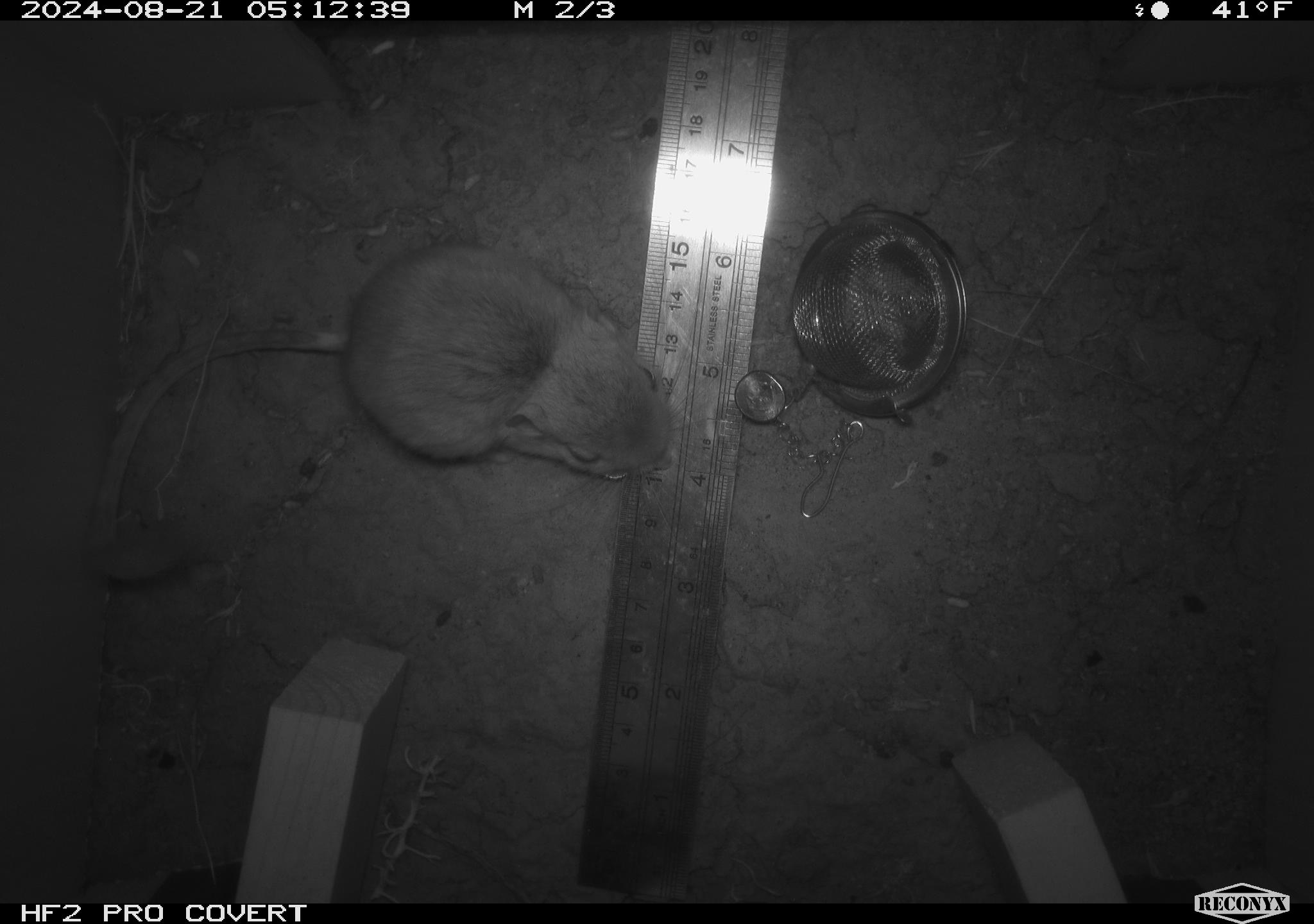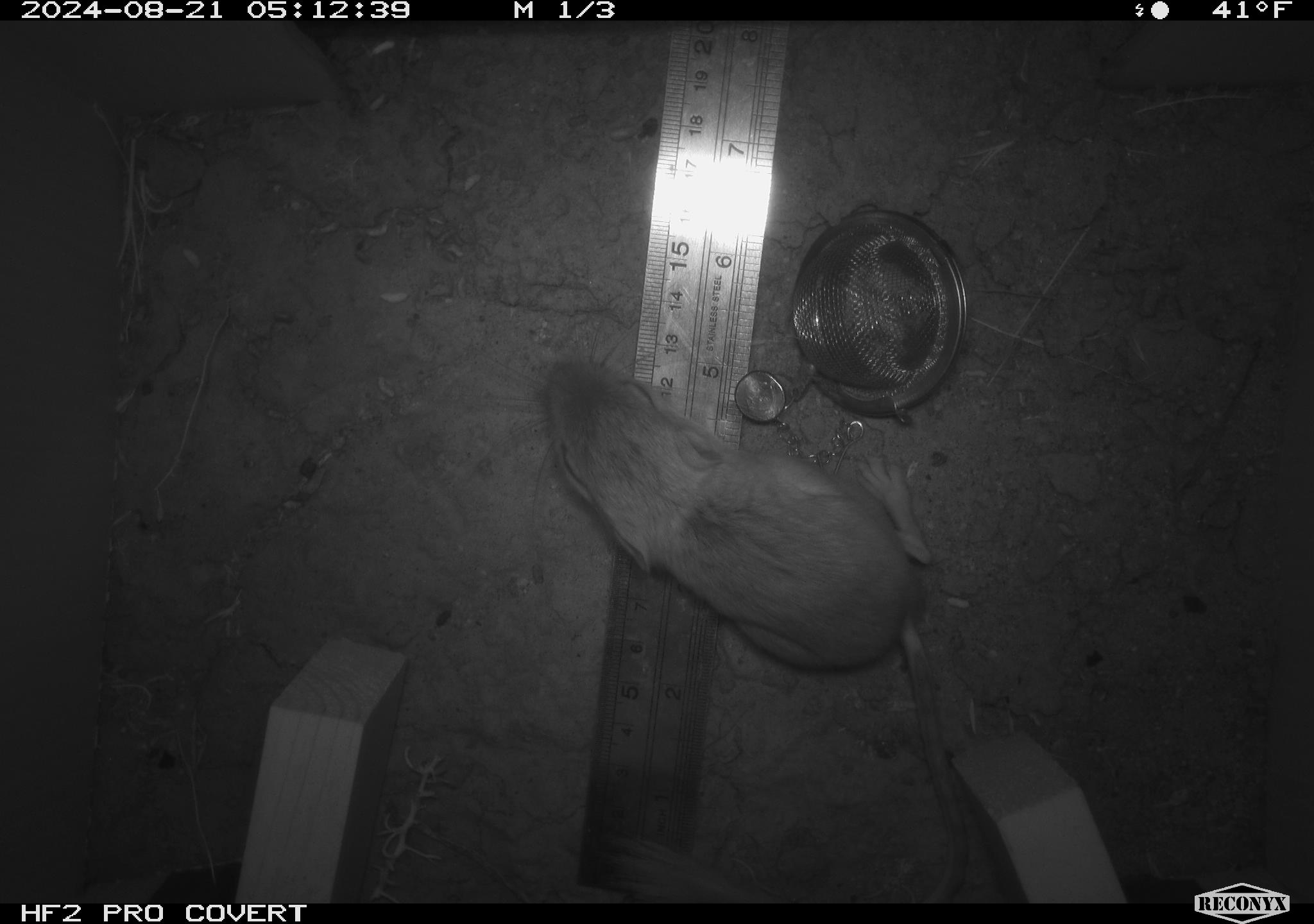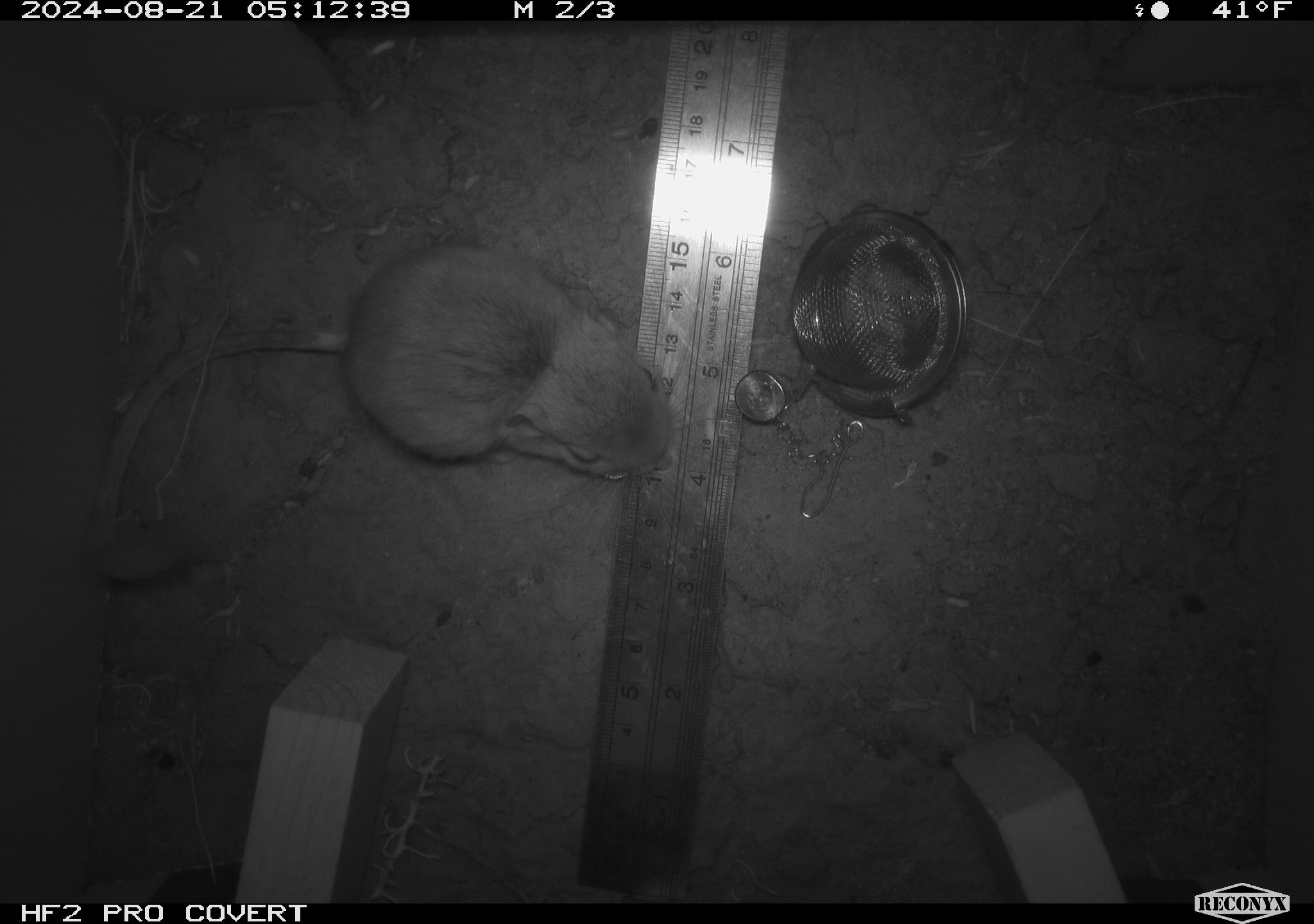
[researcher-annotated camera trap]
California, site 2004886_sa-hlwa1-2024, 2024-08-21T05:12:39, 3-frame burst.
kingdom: Animalia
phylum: Chordata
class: Mammalia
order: Rodentia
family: Heteromyidae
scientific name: Heteromyidae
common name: kangaroo rats and pocket mice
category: heteromyidae family